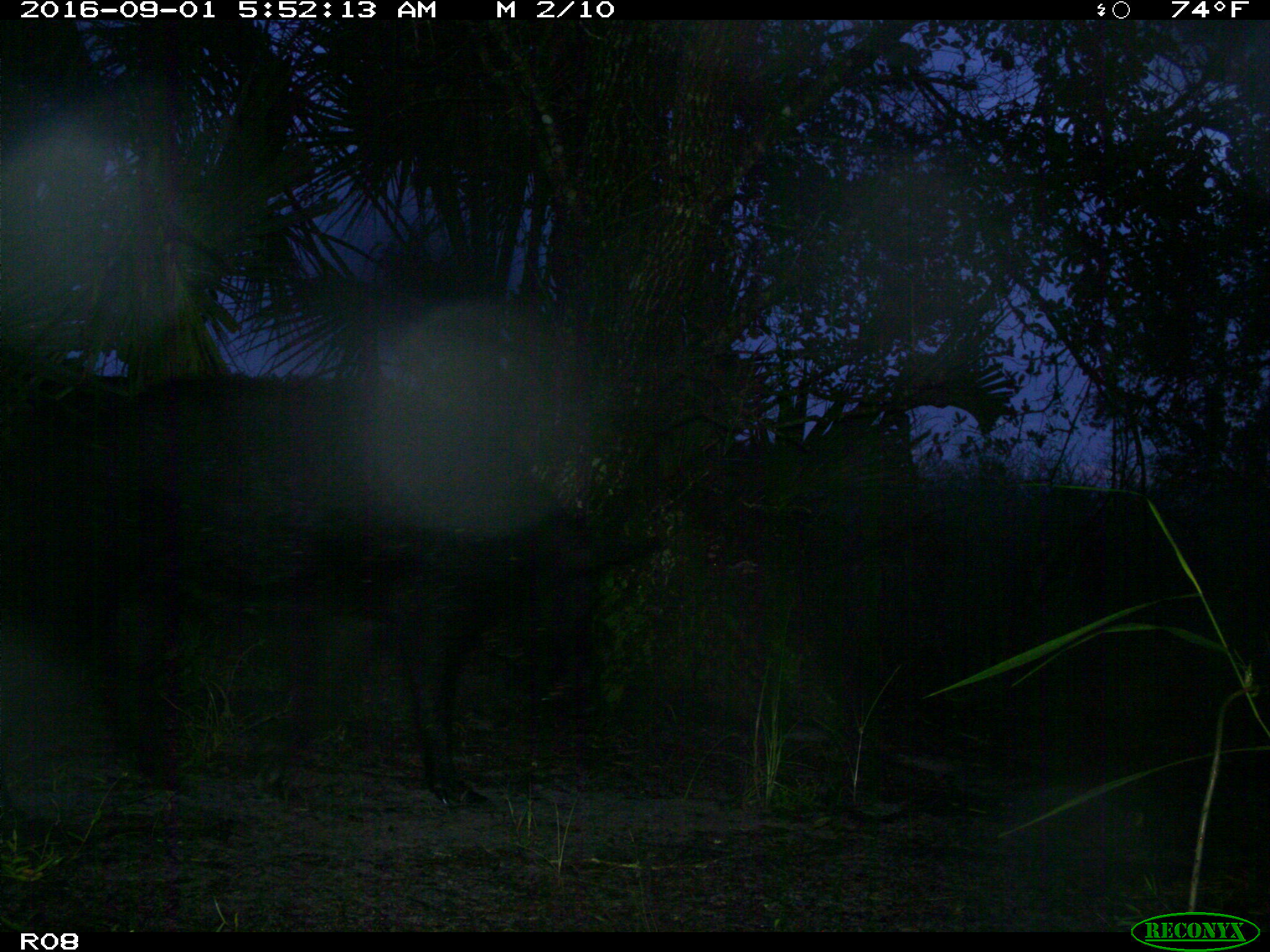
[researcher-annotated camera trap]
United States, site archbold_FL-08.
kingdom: Animalia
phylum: Chordata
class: Mammalia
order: Artiodactyla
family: Suidae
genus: Sus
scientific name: Sus scrofa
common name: wild boar